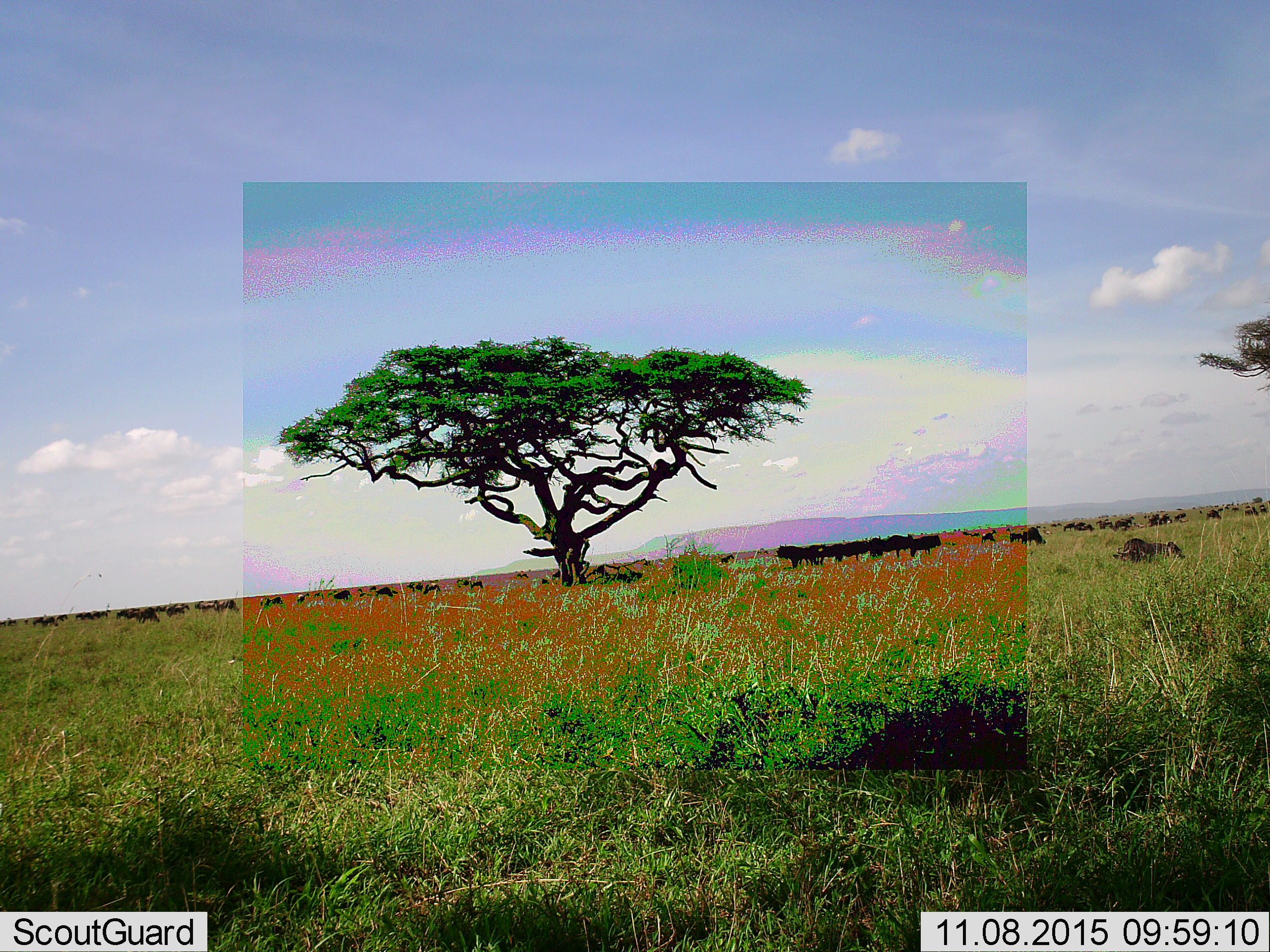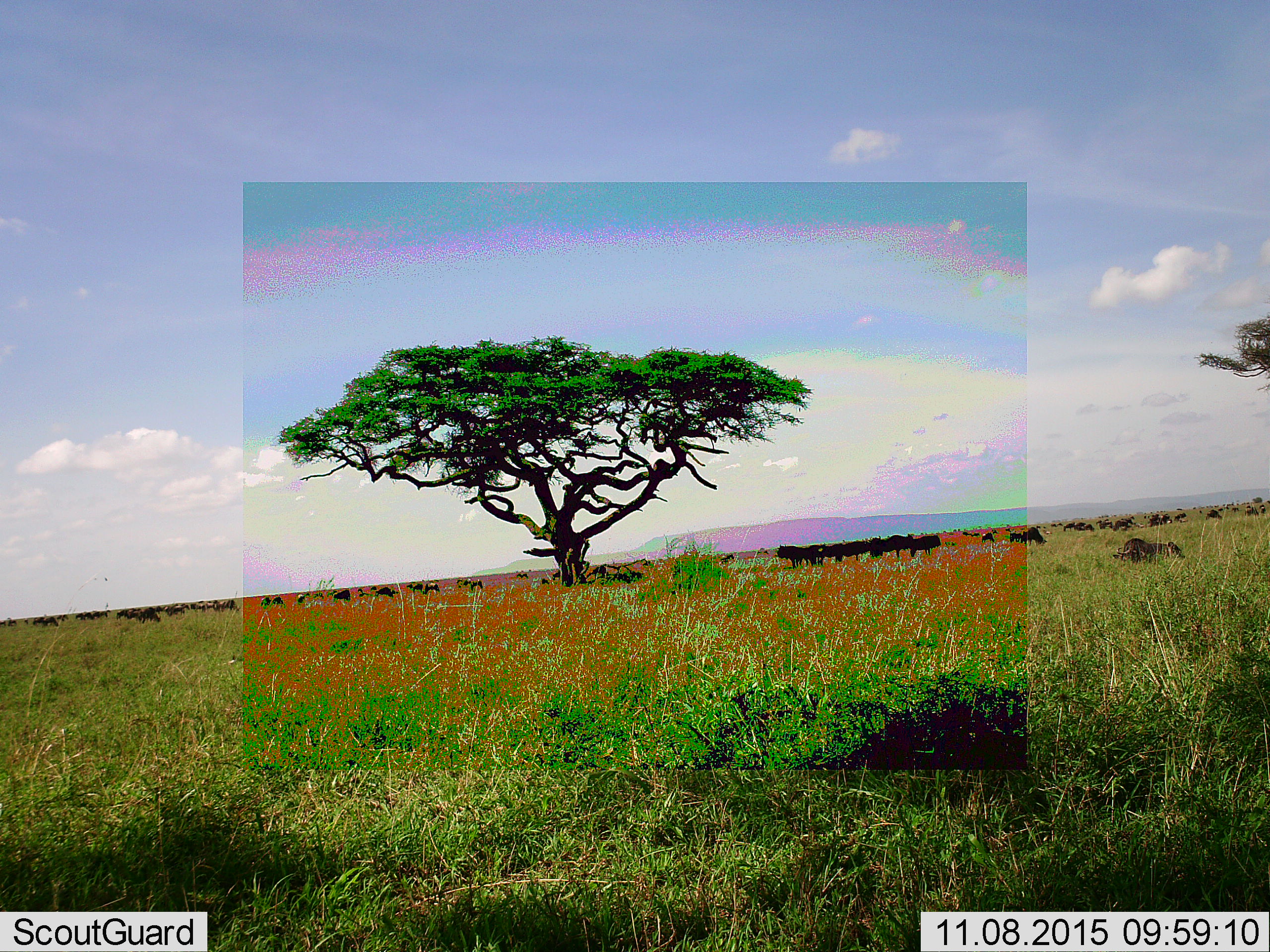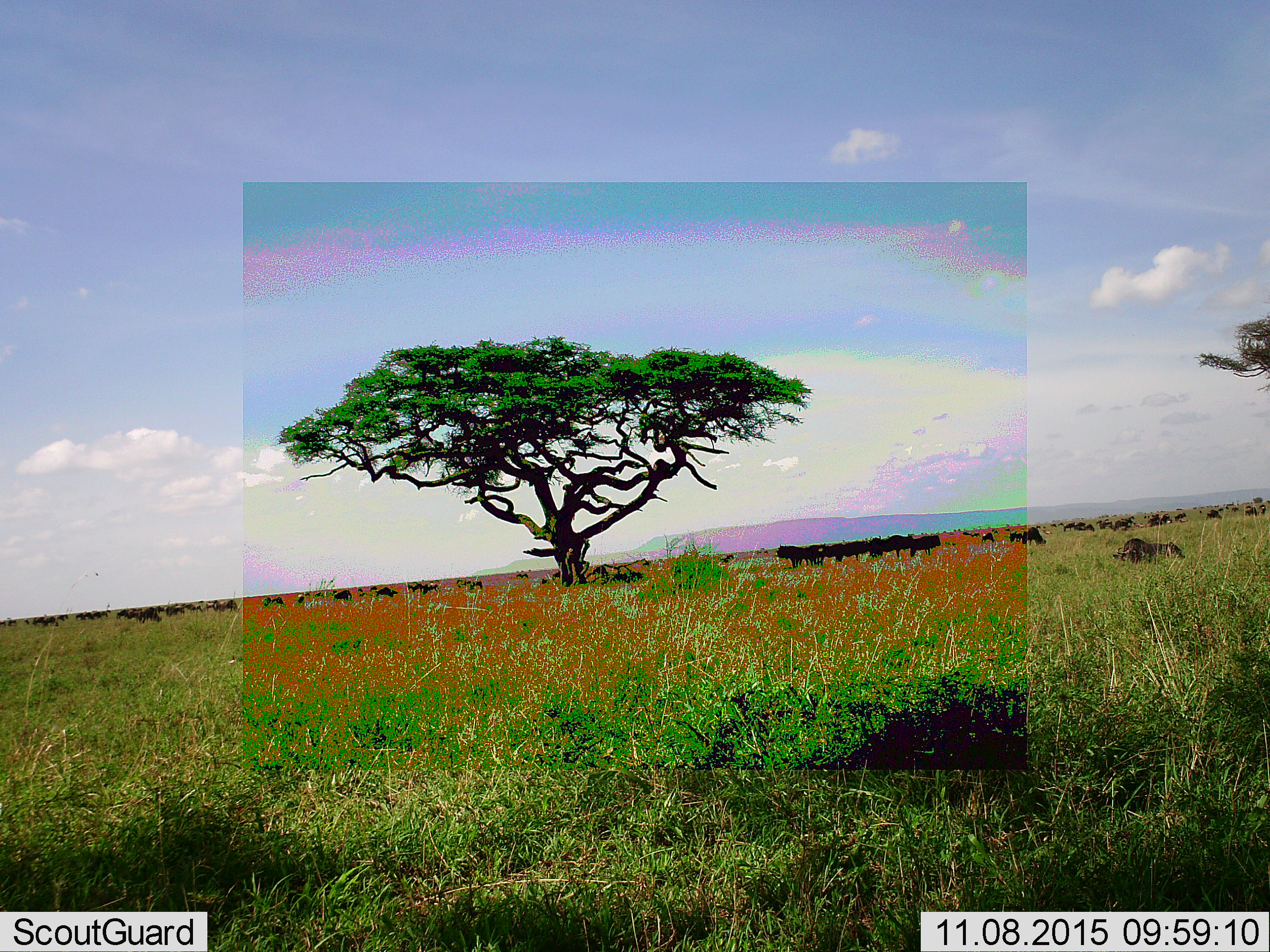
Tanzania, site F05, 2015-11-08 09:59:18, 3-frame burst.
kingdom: Animalia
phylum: Chordata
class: Mammalia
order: Artiodactyla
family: Bovidae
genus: Connochaetes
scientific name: Connochaetes taurinus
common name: blue wildebeest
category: wildebeest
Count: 51+.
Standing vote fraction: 80%.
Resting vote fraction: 60%.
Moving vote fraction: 90%.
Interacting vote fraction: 30%.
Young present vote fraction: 0%.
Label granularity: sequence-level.